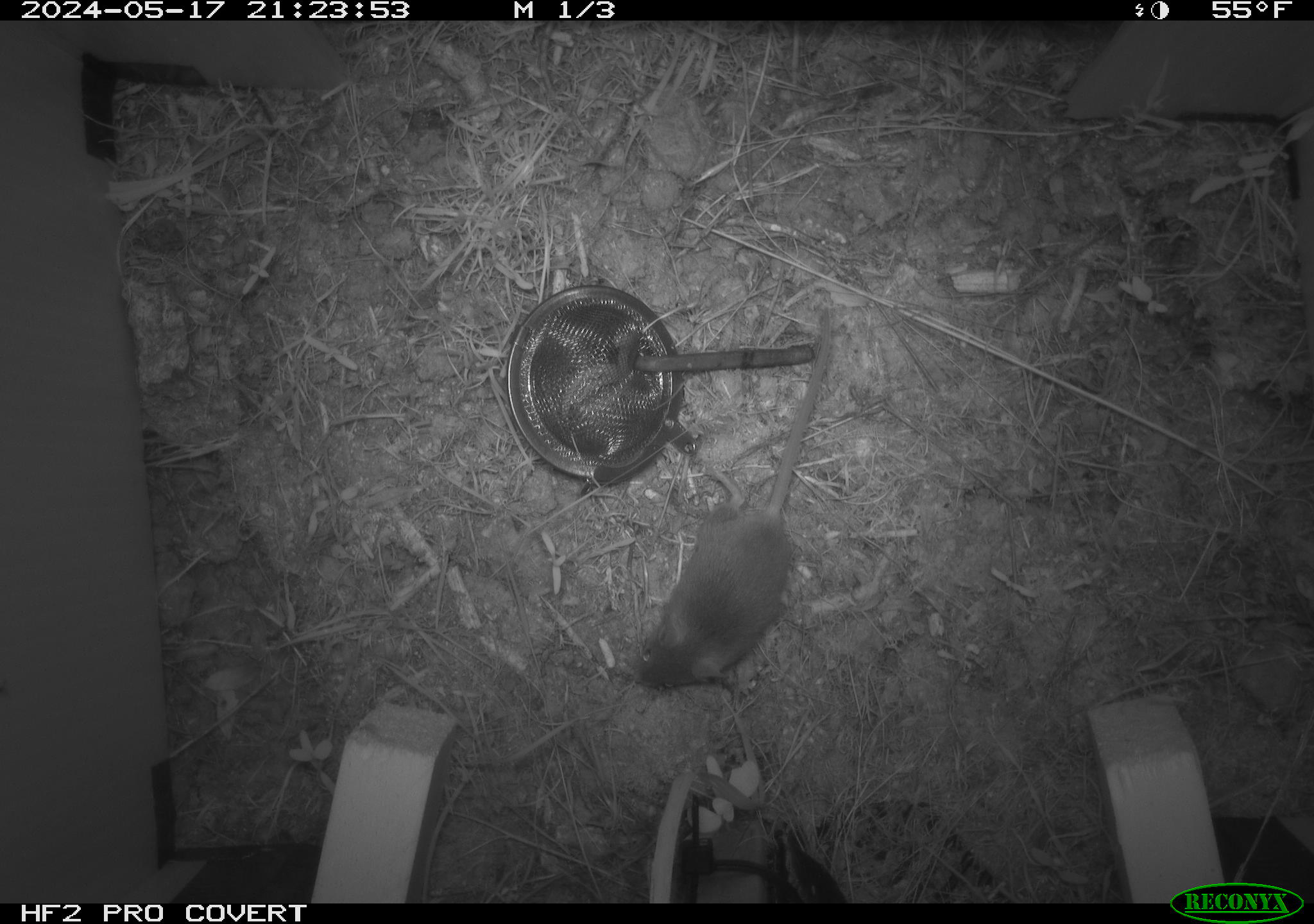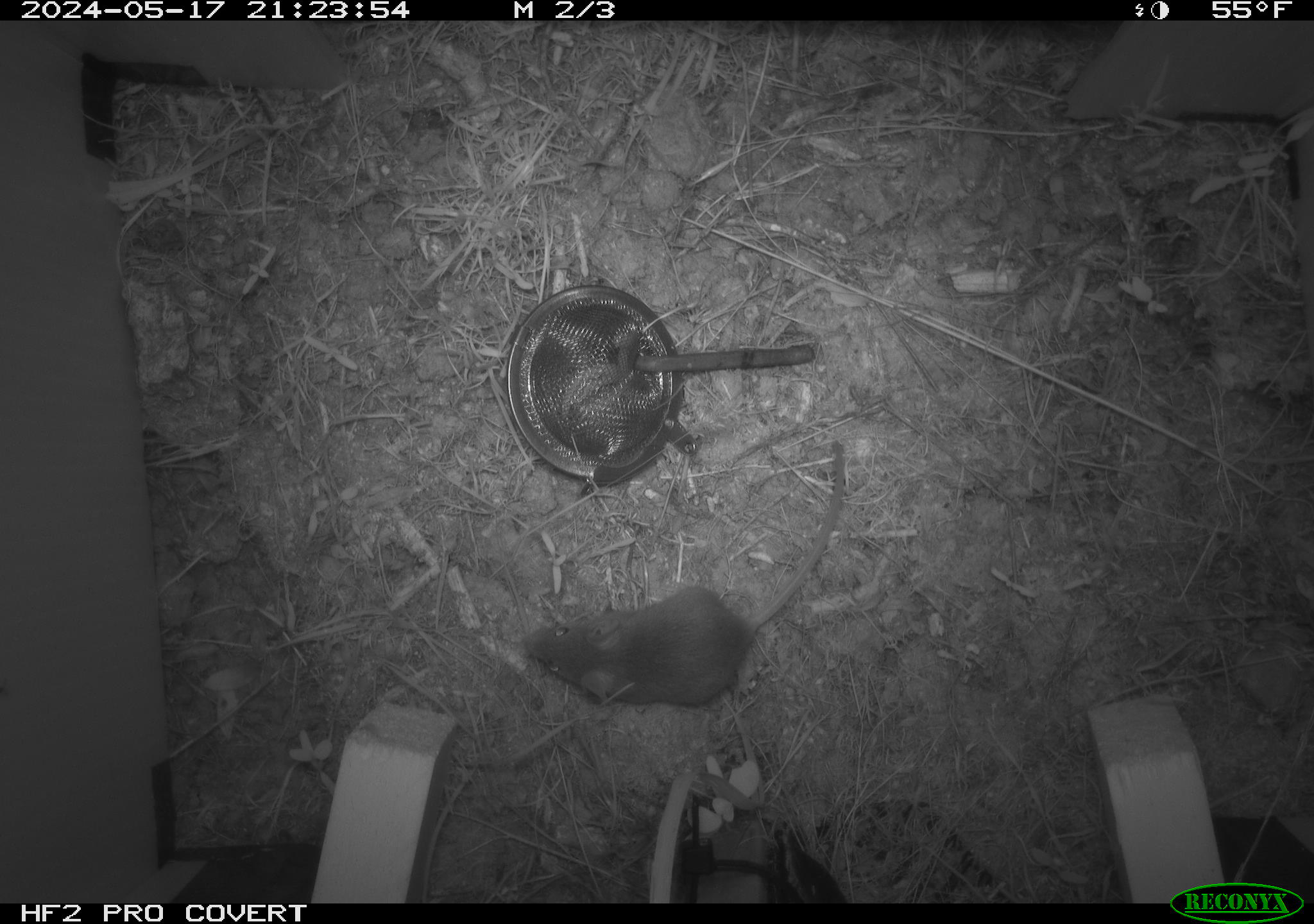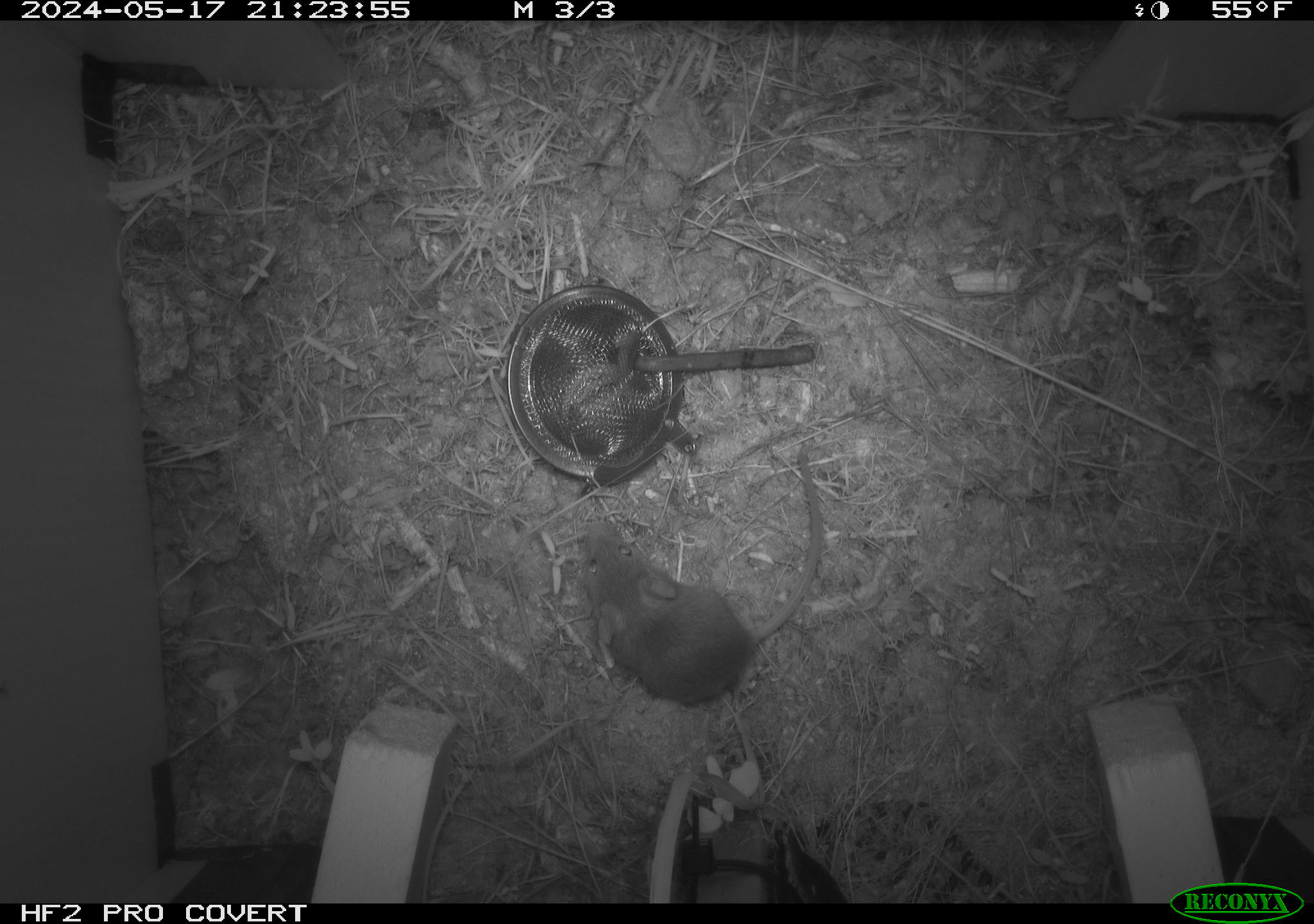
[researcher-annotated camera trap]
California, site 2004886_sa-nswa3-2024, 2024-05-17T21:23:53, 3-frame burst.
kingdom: Animalia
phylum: Chordata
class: Mammalia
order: Rodentia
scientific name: Rodentia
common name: rodent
Rodent (Rodentia).